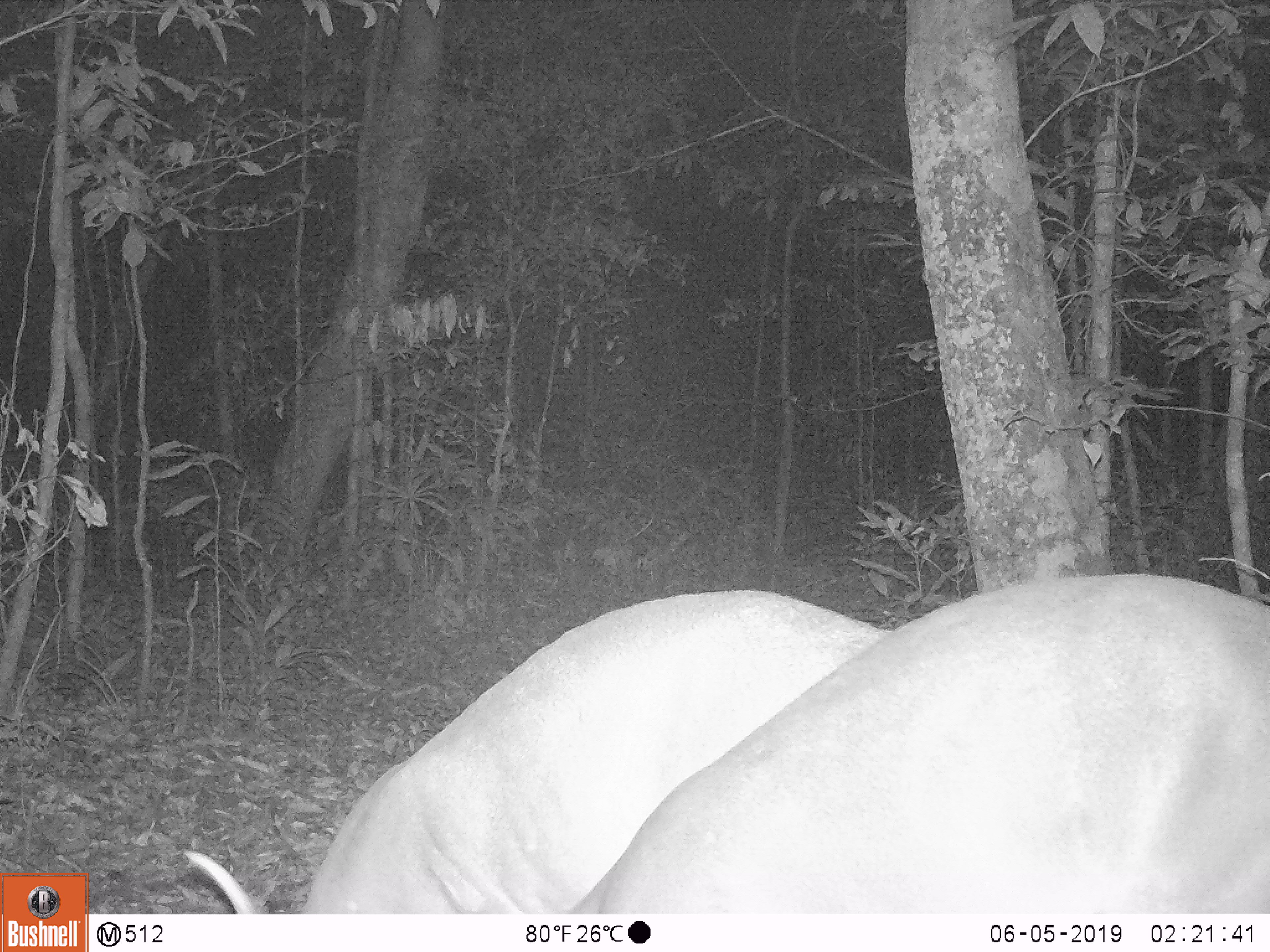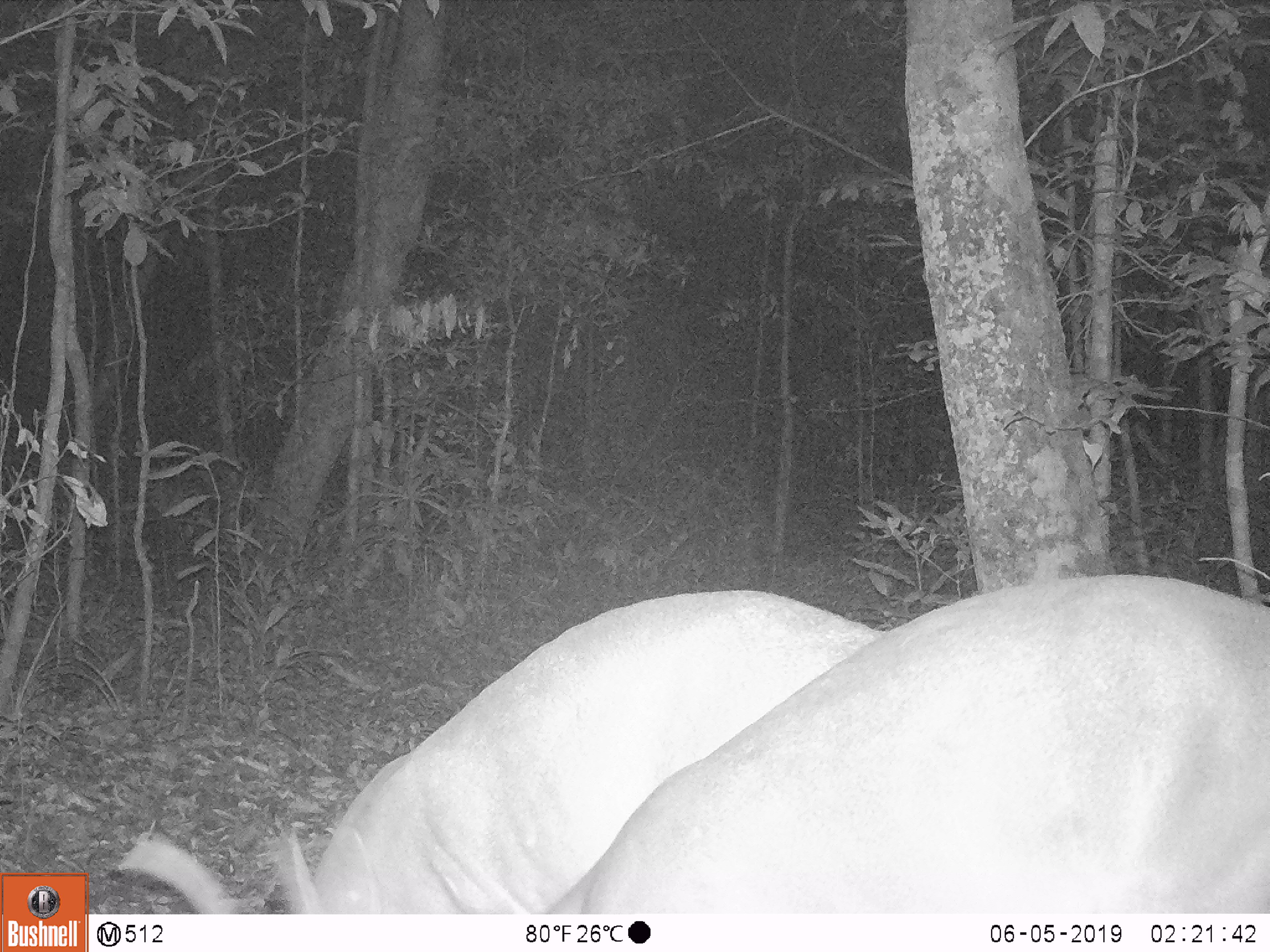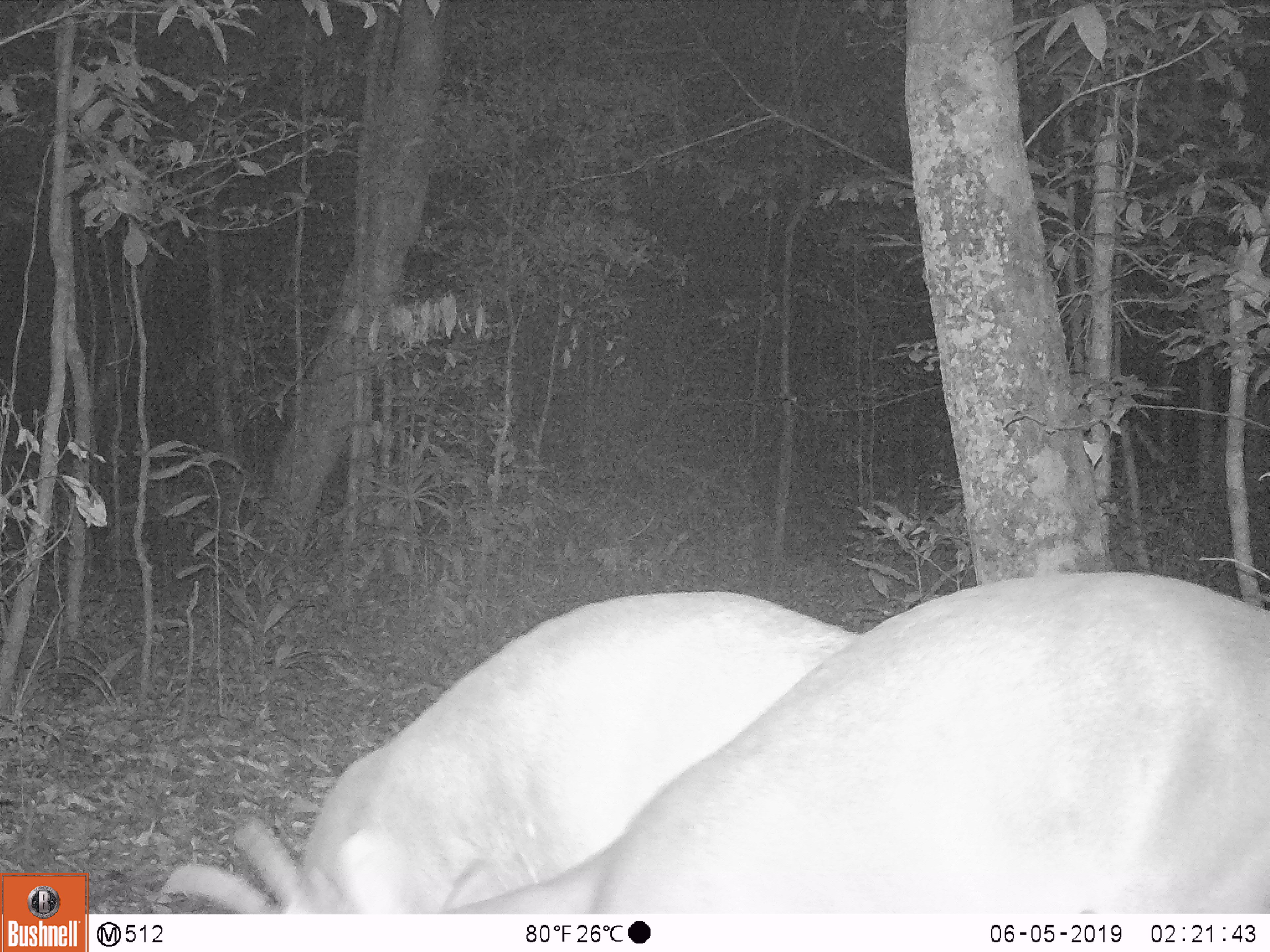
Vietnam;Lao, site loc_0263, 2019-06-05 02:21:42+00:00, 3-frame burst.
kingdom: Animalia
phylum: Chordata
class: Mammalia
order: Artiodactyla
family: Cervidae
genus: Muntiacus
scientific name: Muntiacus vuquangensis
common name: large-antlered muntjac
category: large antlered muntjac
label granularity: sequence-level